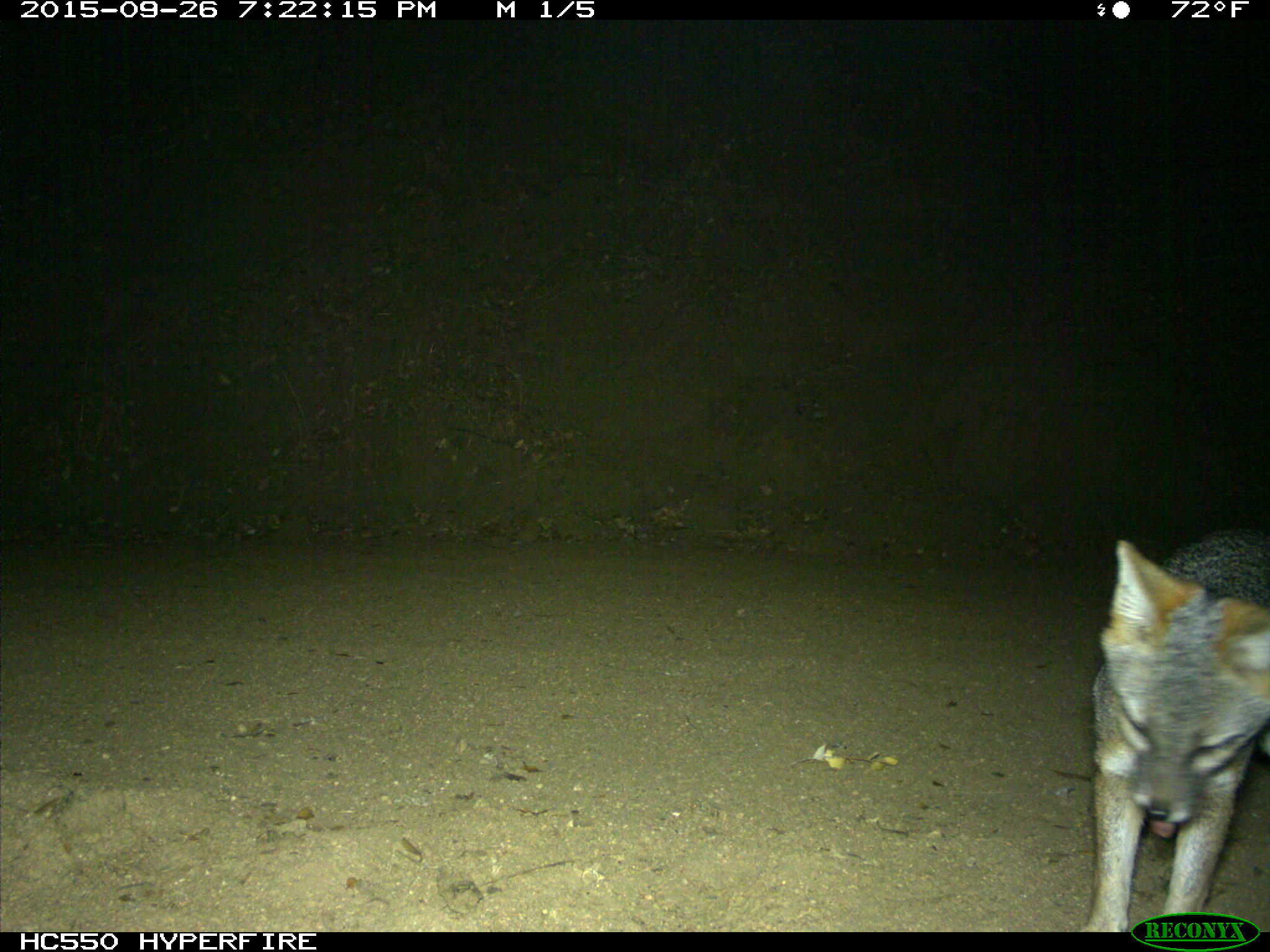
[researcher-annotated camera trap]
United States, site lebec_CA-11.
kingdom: Animalia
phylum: Chordata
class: Mammalia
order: Carnivora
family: Canidae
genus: Urocyon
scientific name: Urocyon cinereoargenteus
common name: gray fox